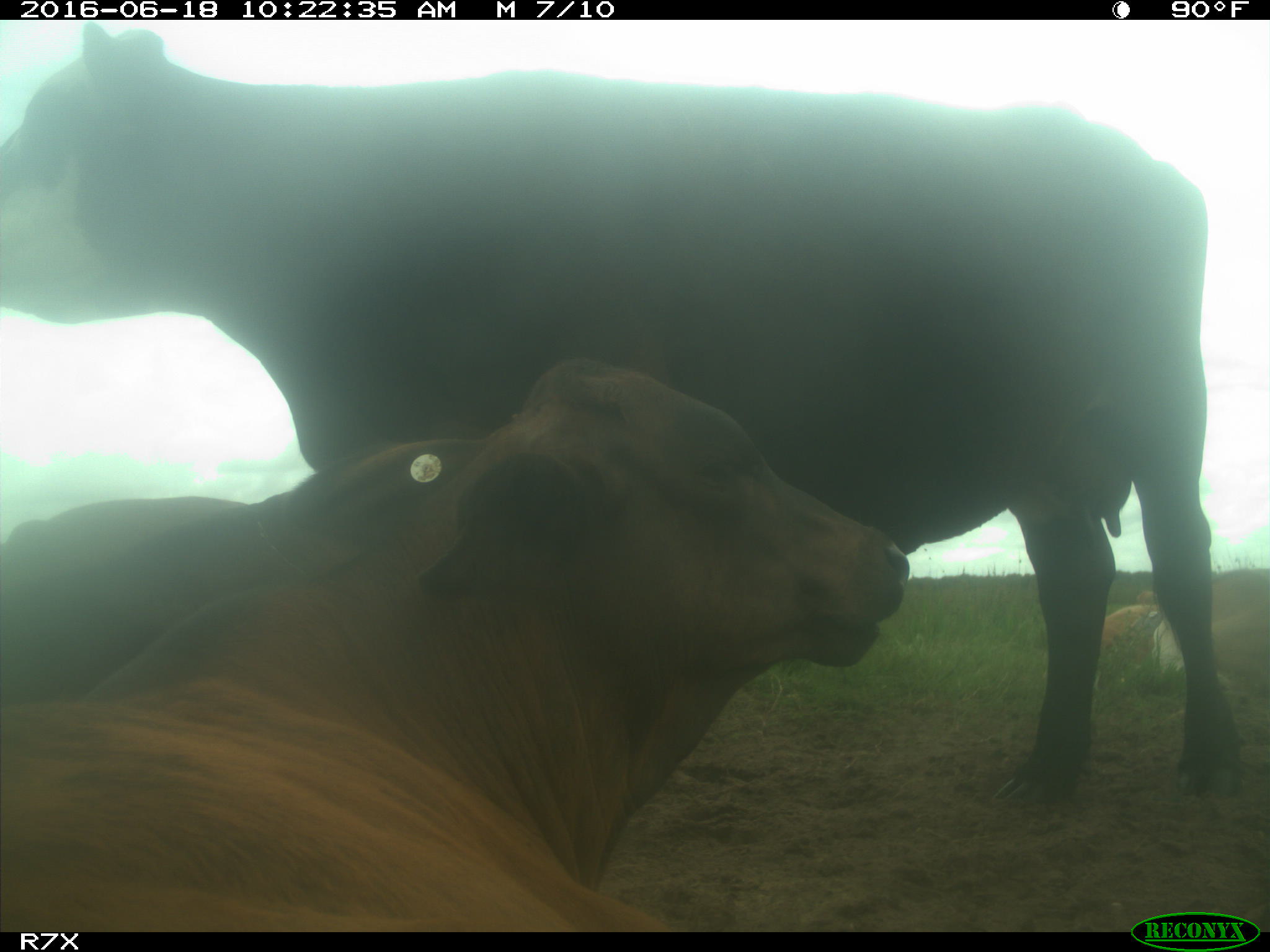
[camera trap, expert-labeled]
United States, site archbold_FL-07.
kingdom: Animalia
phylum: Chordata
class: Mammalia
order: Artiodactyla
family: Bovidae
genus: Bos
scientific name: Bos taurus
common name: domestic cow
Bos taurus (domestic cow).